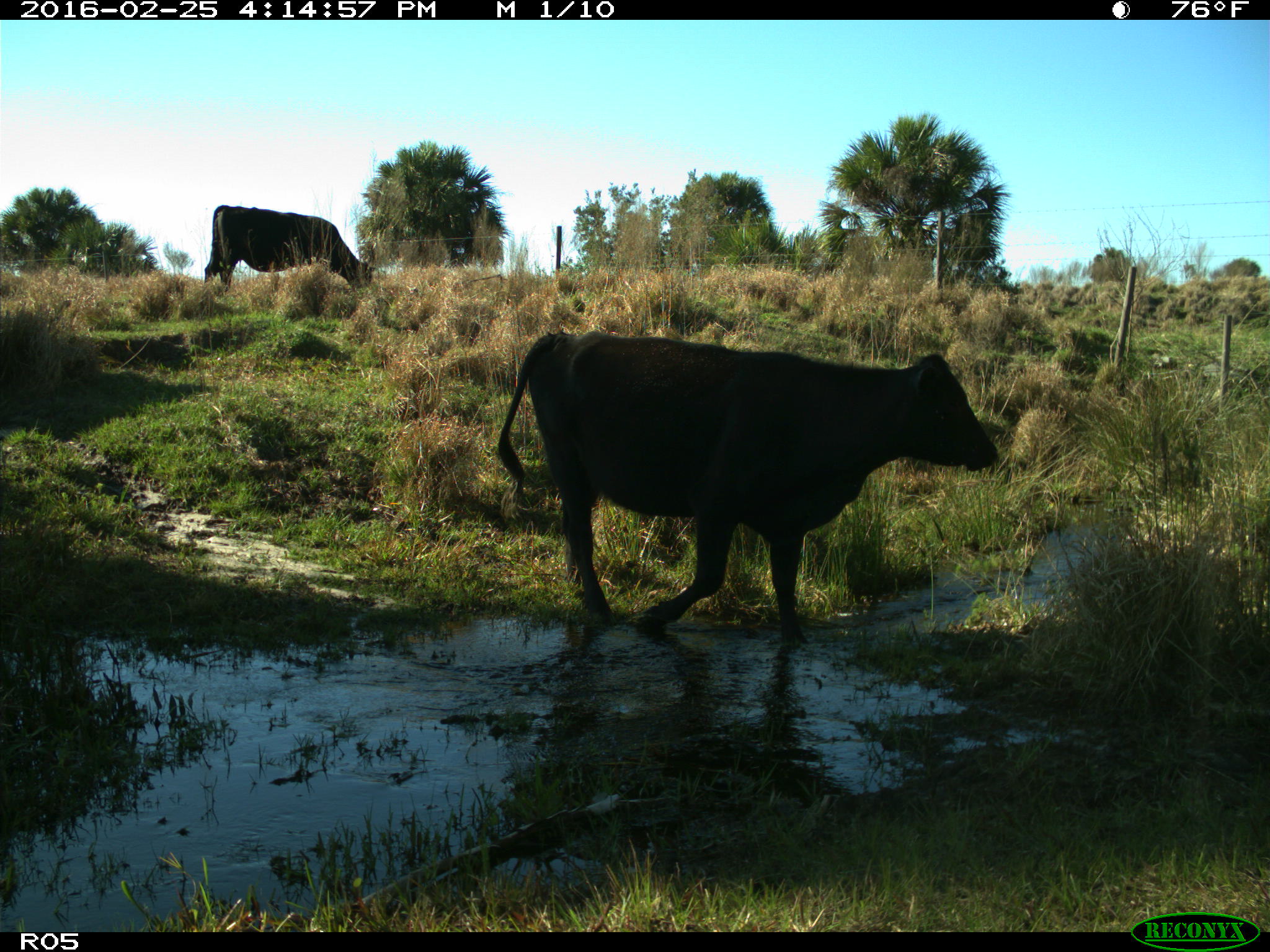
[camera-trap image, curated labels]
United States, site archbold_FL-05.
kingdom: Animalia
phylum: Chordata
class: Mammalia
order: Artiodactyla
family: Bovidae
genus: Bos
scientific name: Bos taurus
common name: domestic cow